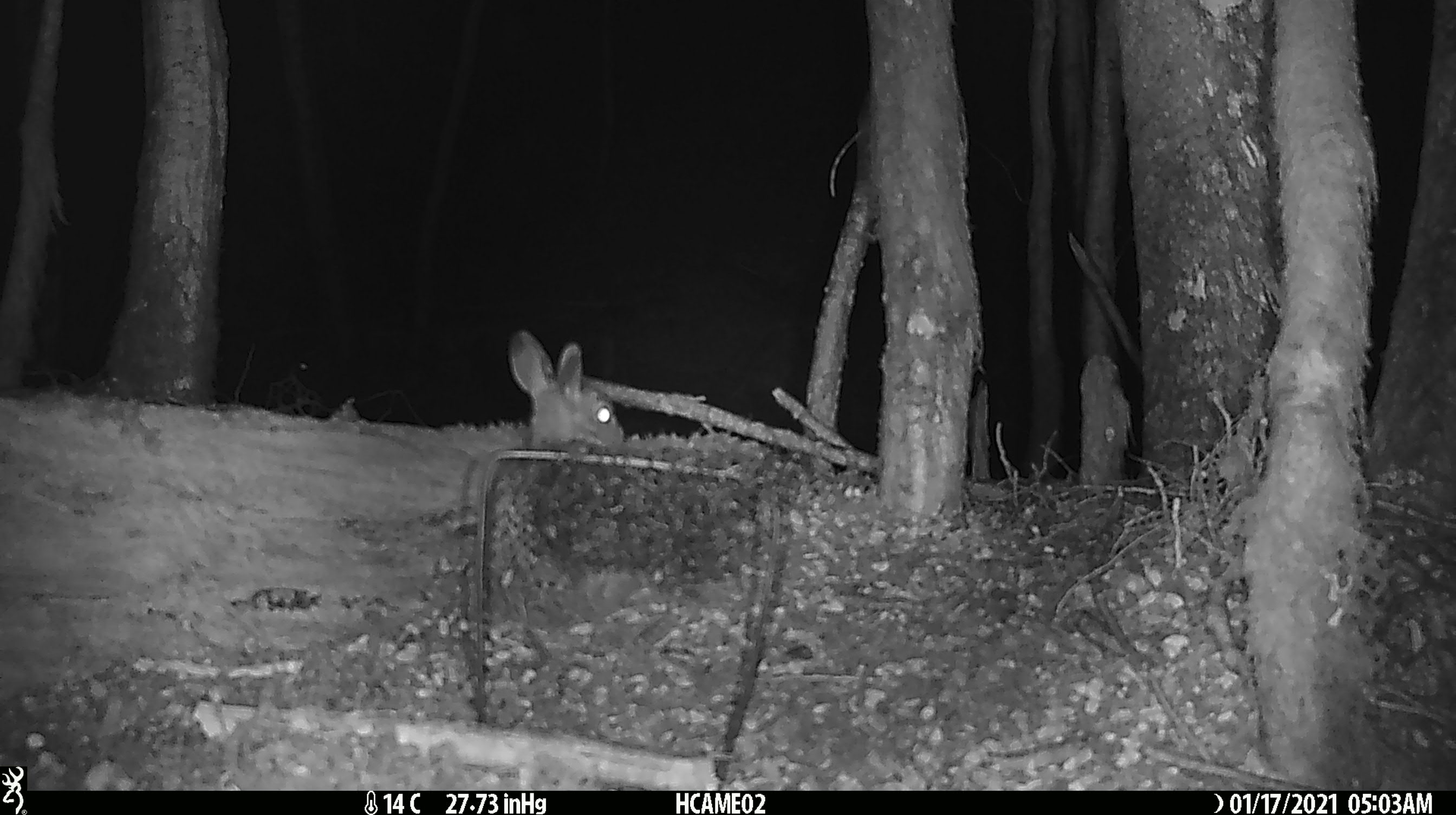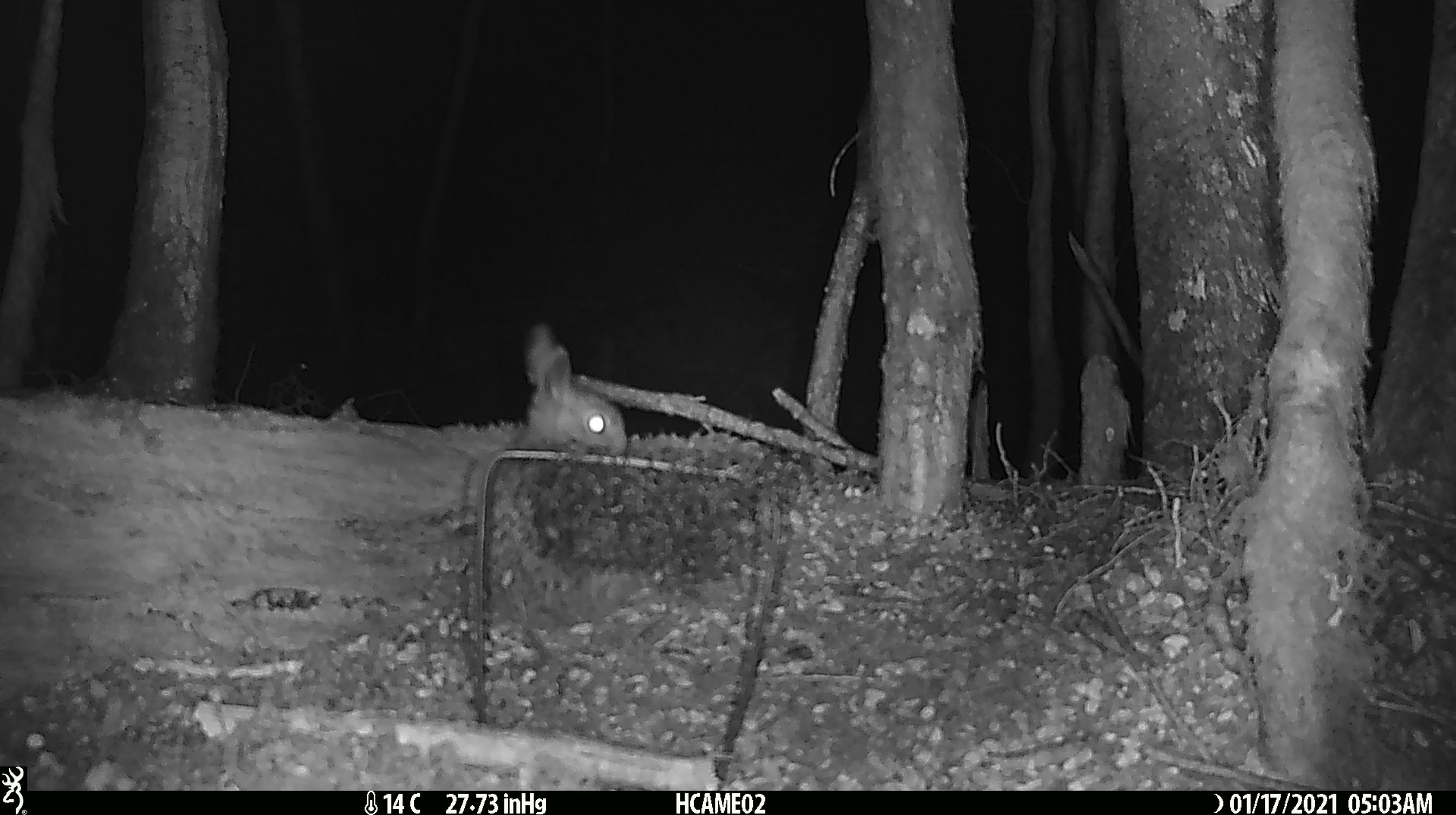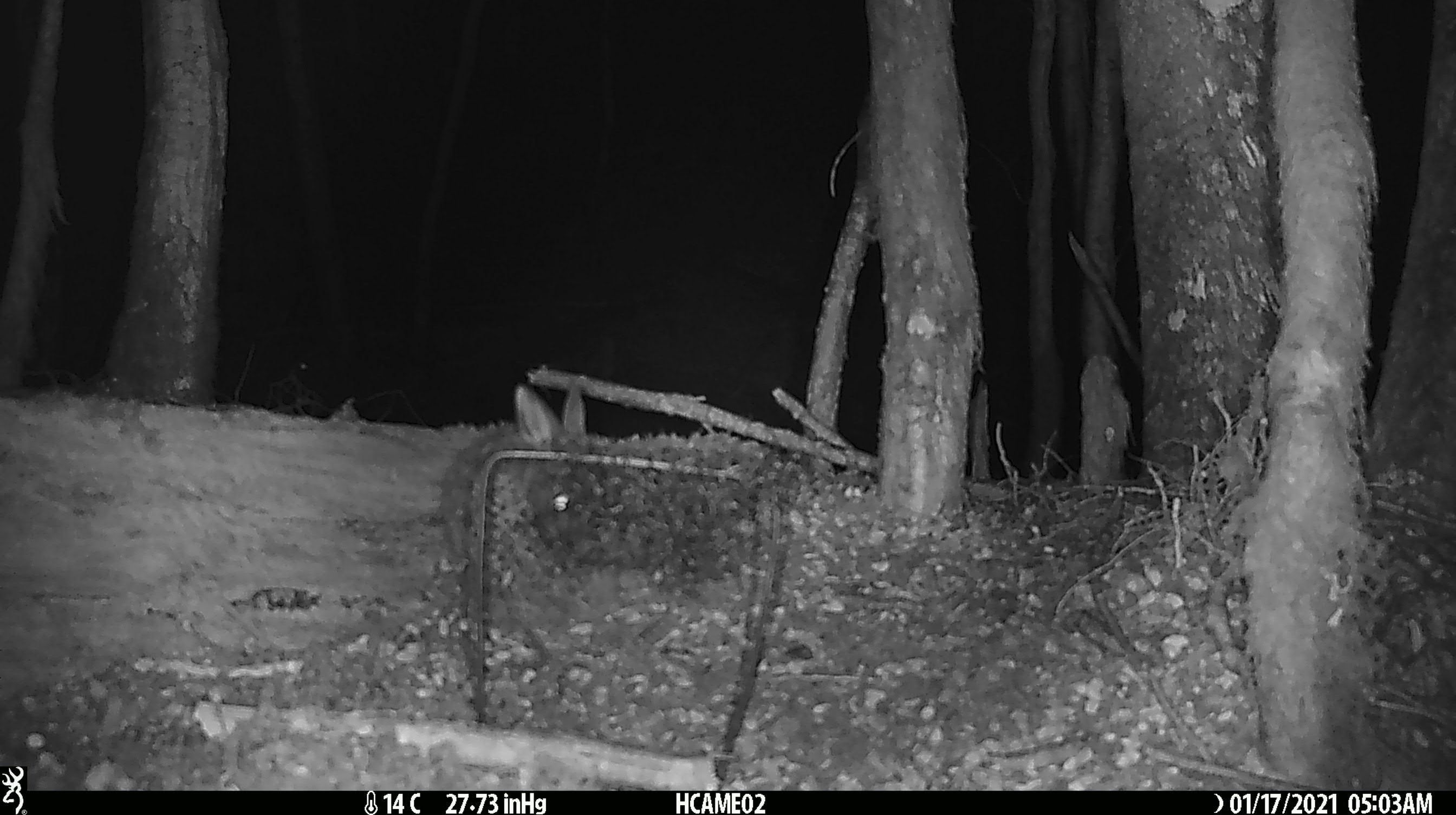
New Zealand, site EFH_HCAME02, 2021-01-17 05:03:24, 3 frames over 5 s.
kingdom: Animalia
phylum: Chordata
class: Mammalia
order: Lagomorpha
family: Leporidae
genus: Oryctolagus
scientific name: Oryctolagus cuniculus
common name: european rabbit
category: rabbit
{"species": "rabbit (european rabbit) (Oryctolagus cuniculus)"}